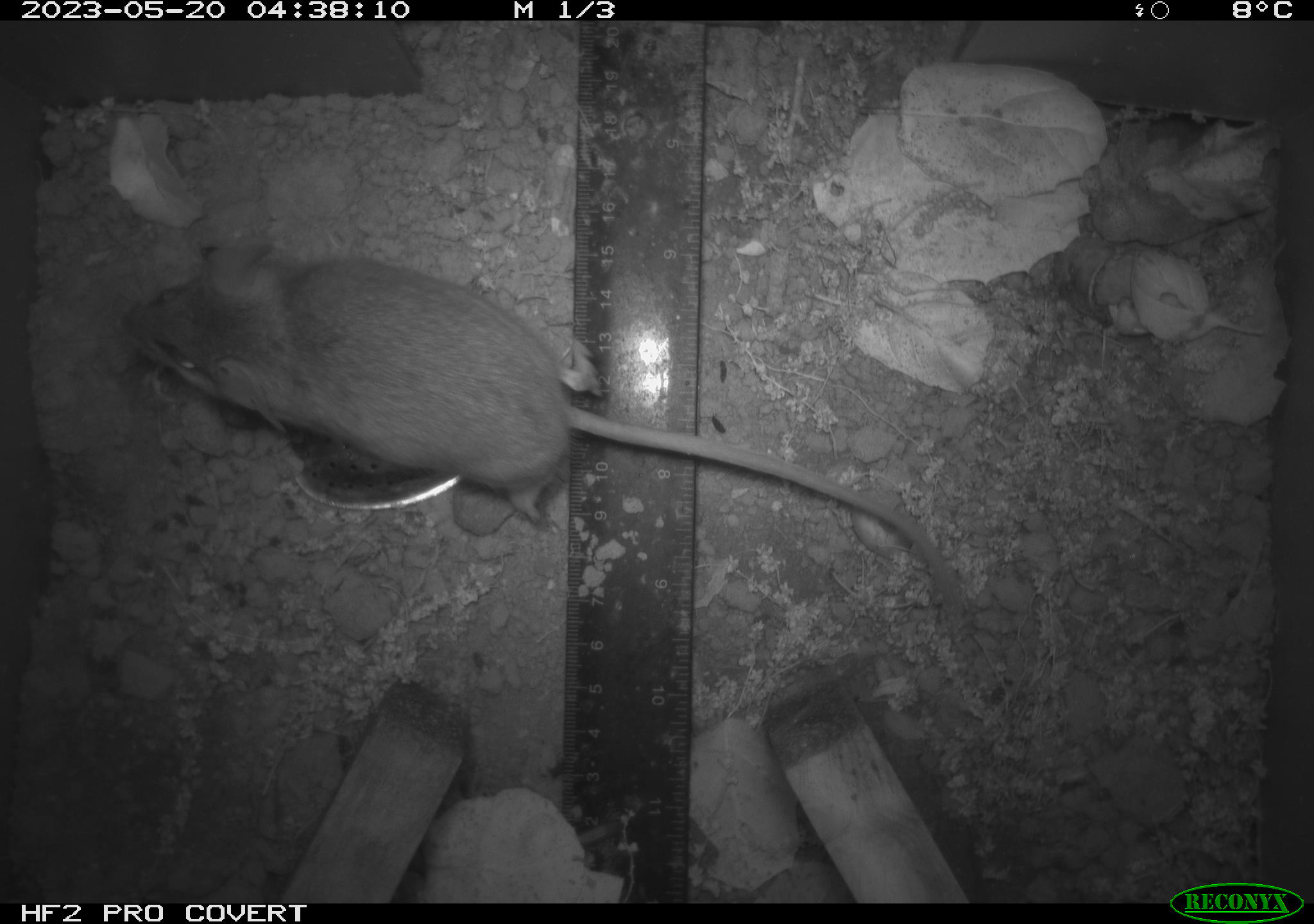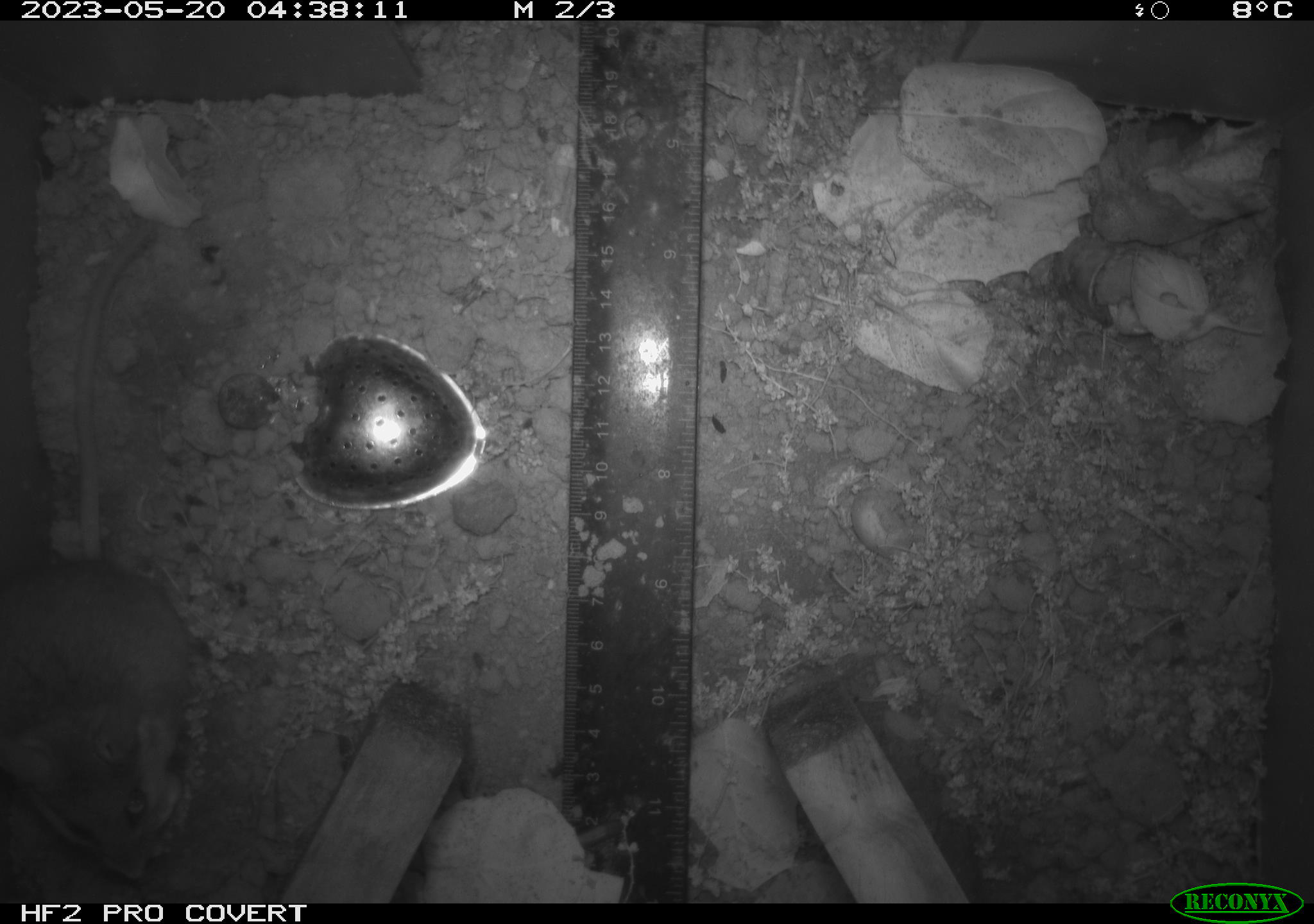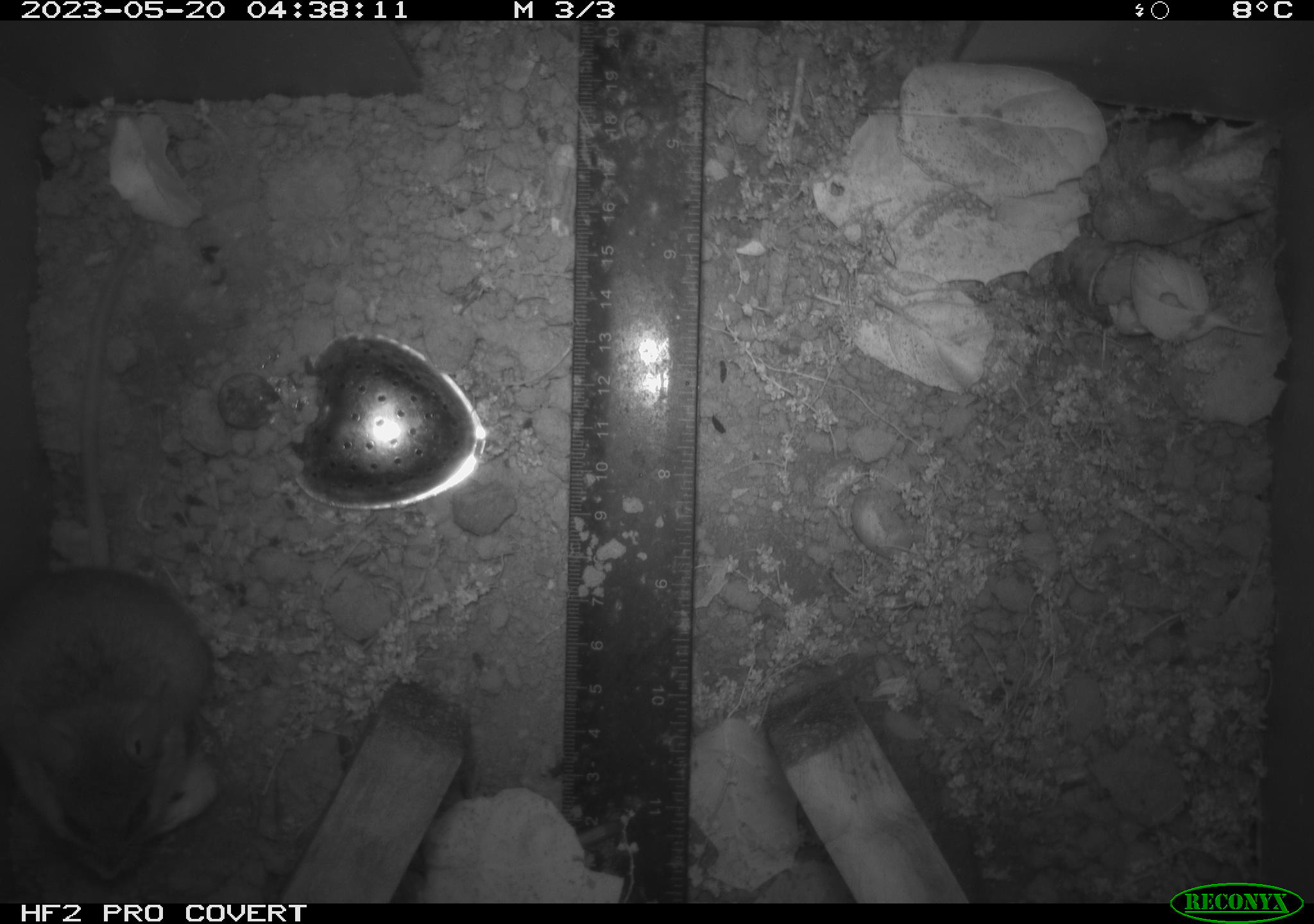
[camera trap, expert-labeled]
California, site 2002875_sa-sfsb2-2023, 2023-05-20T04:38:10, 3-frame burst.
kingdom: Animalia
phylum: Chordata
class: Mammalia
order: Rodentia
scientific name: Rodentia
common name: mouse species